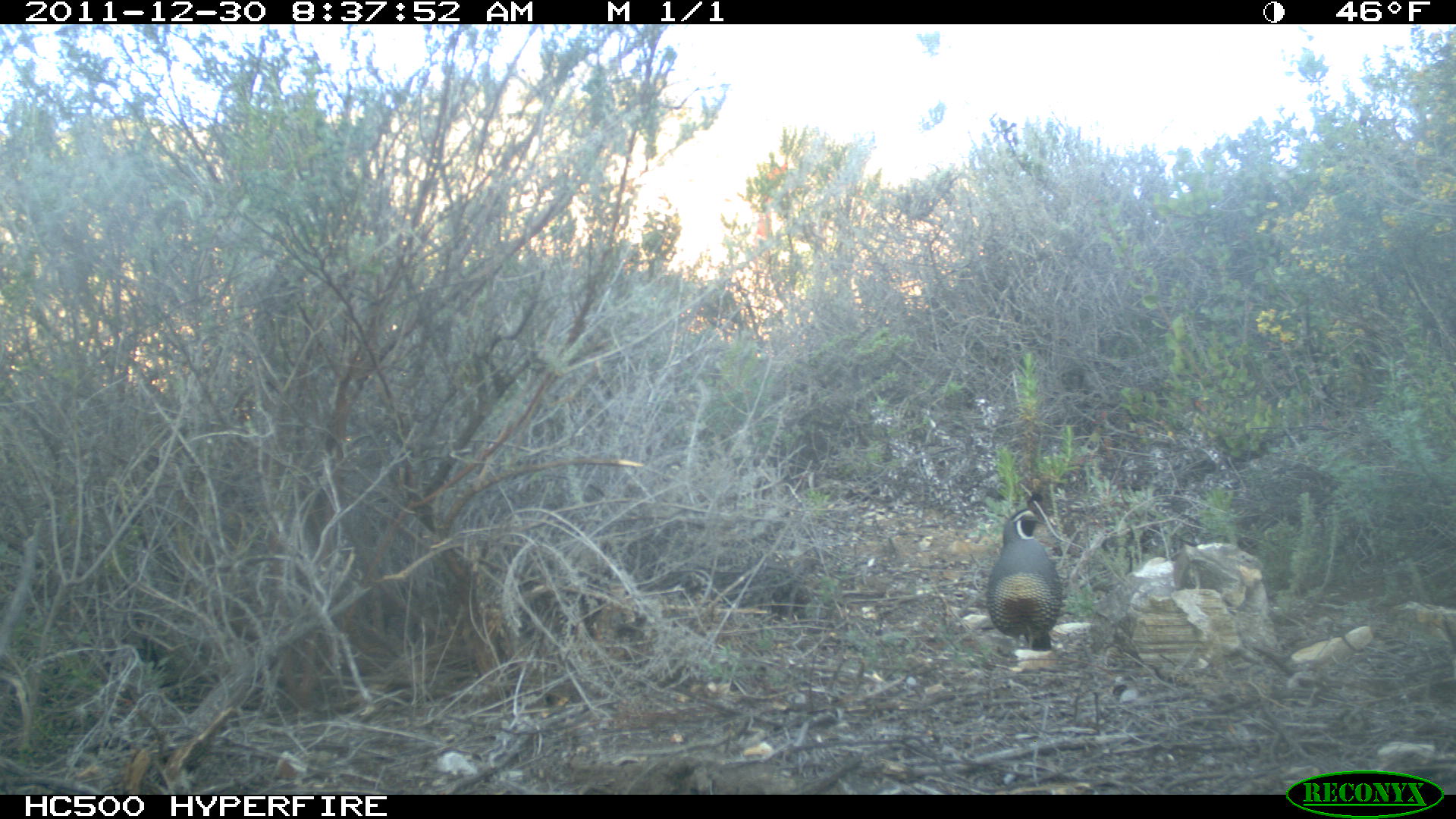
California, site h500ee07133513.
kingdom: Animalia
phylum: Chordata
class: Aves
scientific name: Aves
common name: bird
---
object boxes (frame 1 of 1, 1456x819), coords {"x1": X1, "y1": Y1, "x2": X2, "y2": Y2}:
bird: {"x1": 986, "y1": 508, "x2": 1062, "y2": 648}